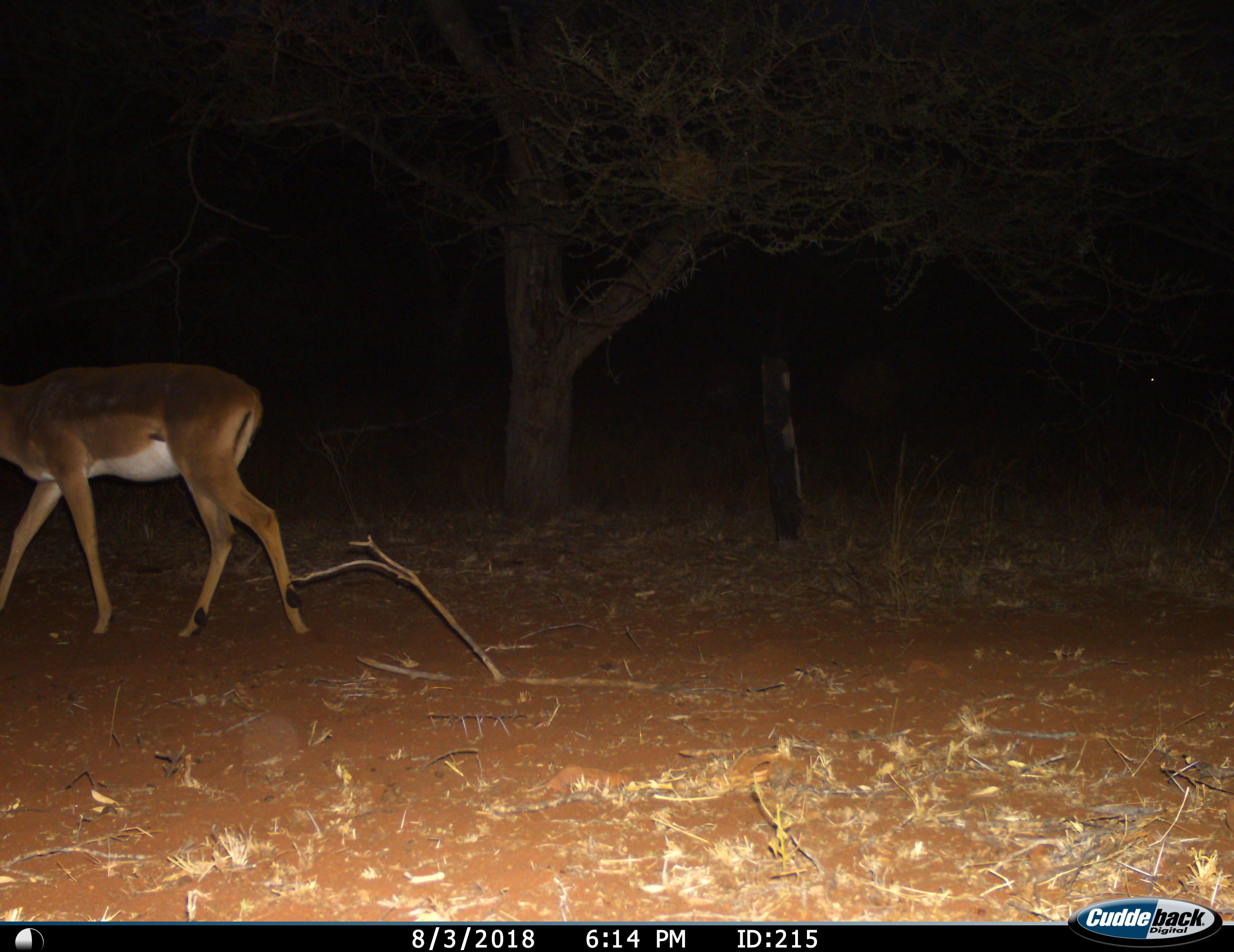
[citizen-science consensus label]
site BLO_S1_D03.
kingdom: Animalia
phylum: Chordata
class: Mammalia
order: Artiodactyla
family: Bovidae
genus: Aepyceros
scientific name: Aepyceros melampus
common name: impala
Impala (Aepyceros melampus), count 1. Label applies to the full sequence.